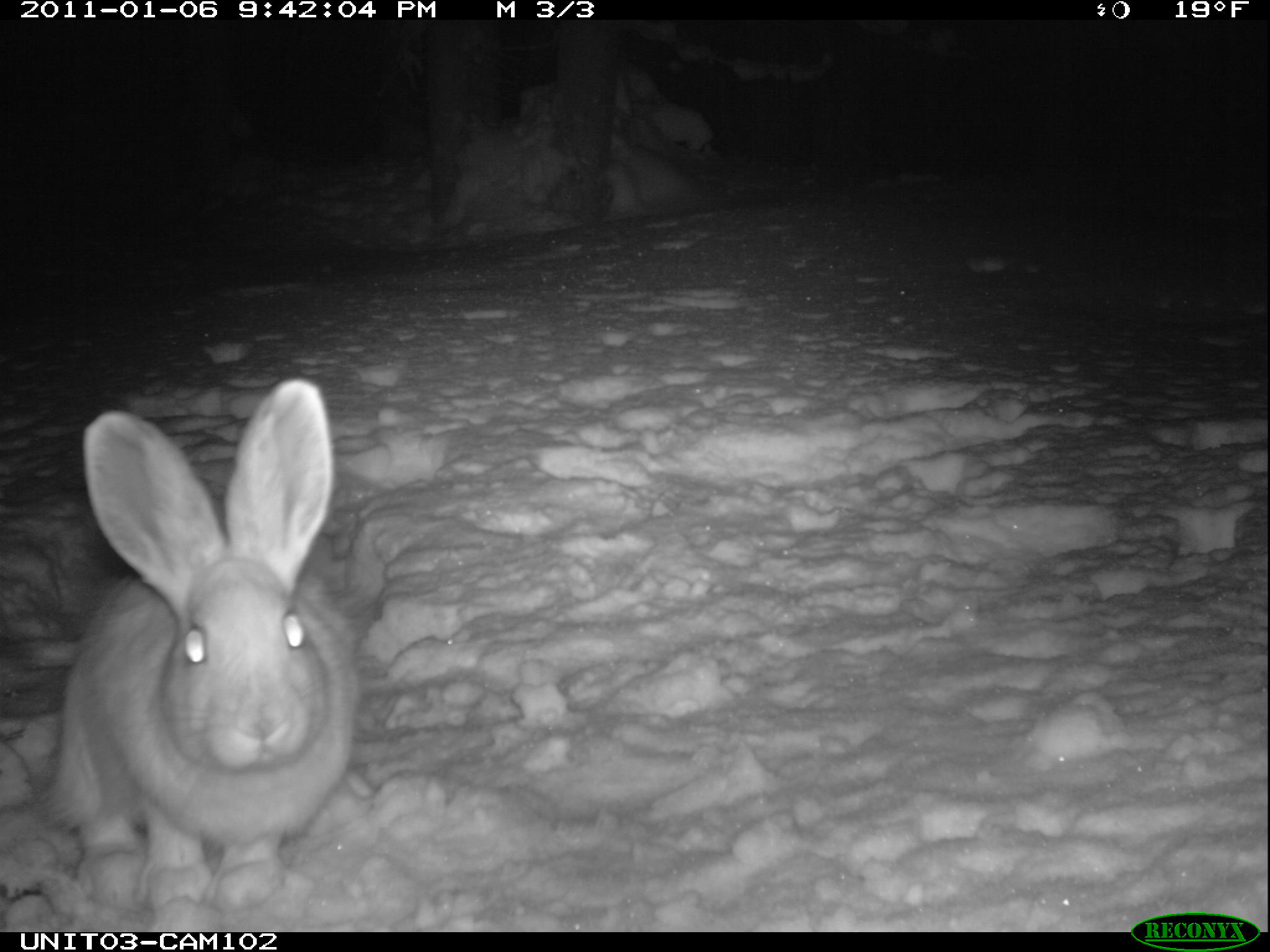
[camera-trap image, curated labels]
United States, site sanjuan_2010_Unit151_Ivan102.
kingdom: Animalia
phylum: Chordata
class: Mammalia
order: Lagomorpha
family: Leporidae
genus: Lepus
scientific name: Lepus americanus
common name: snowshoe hare